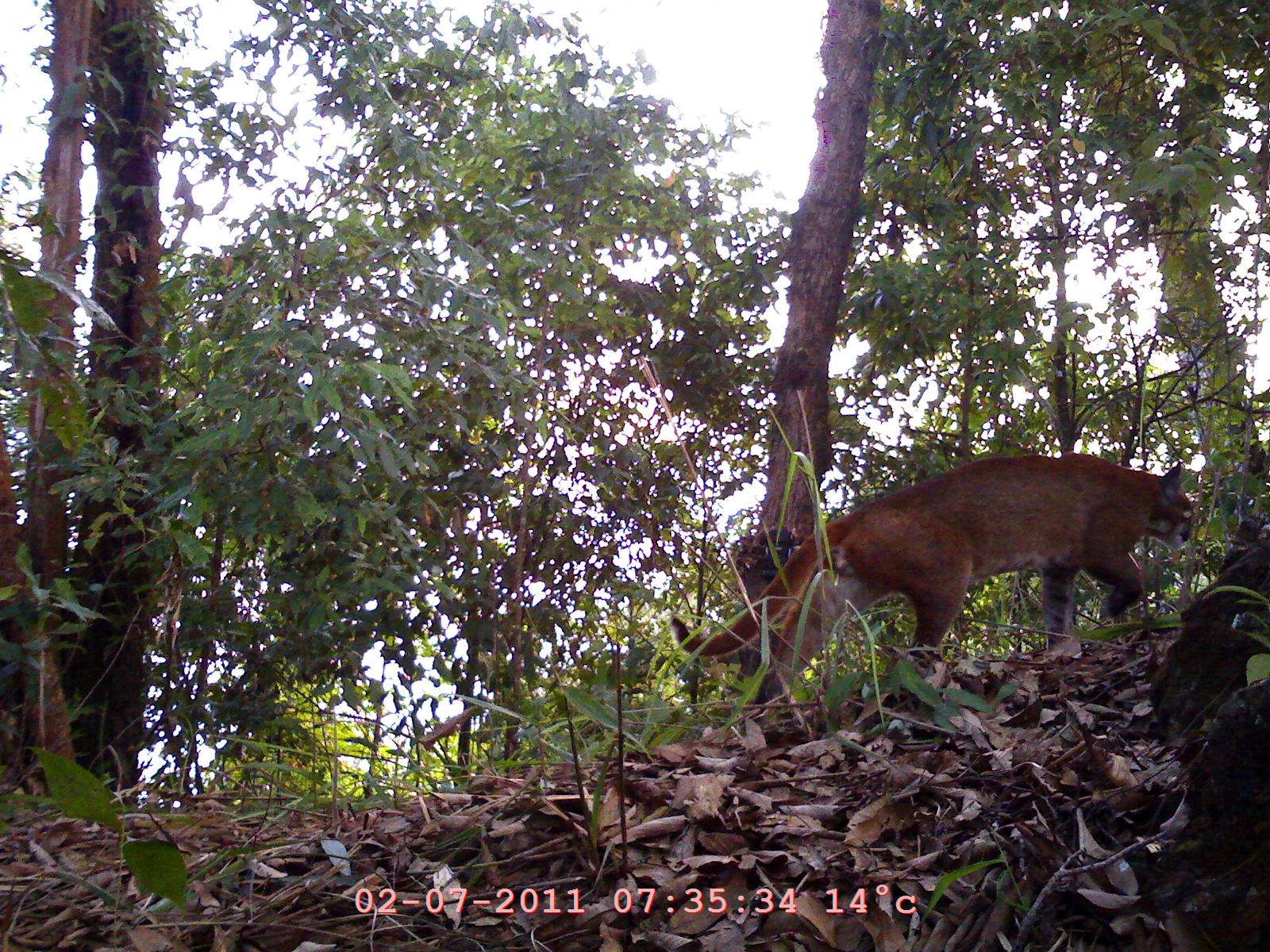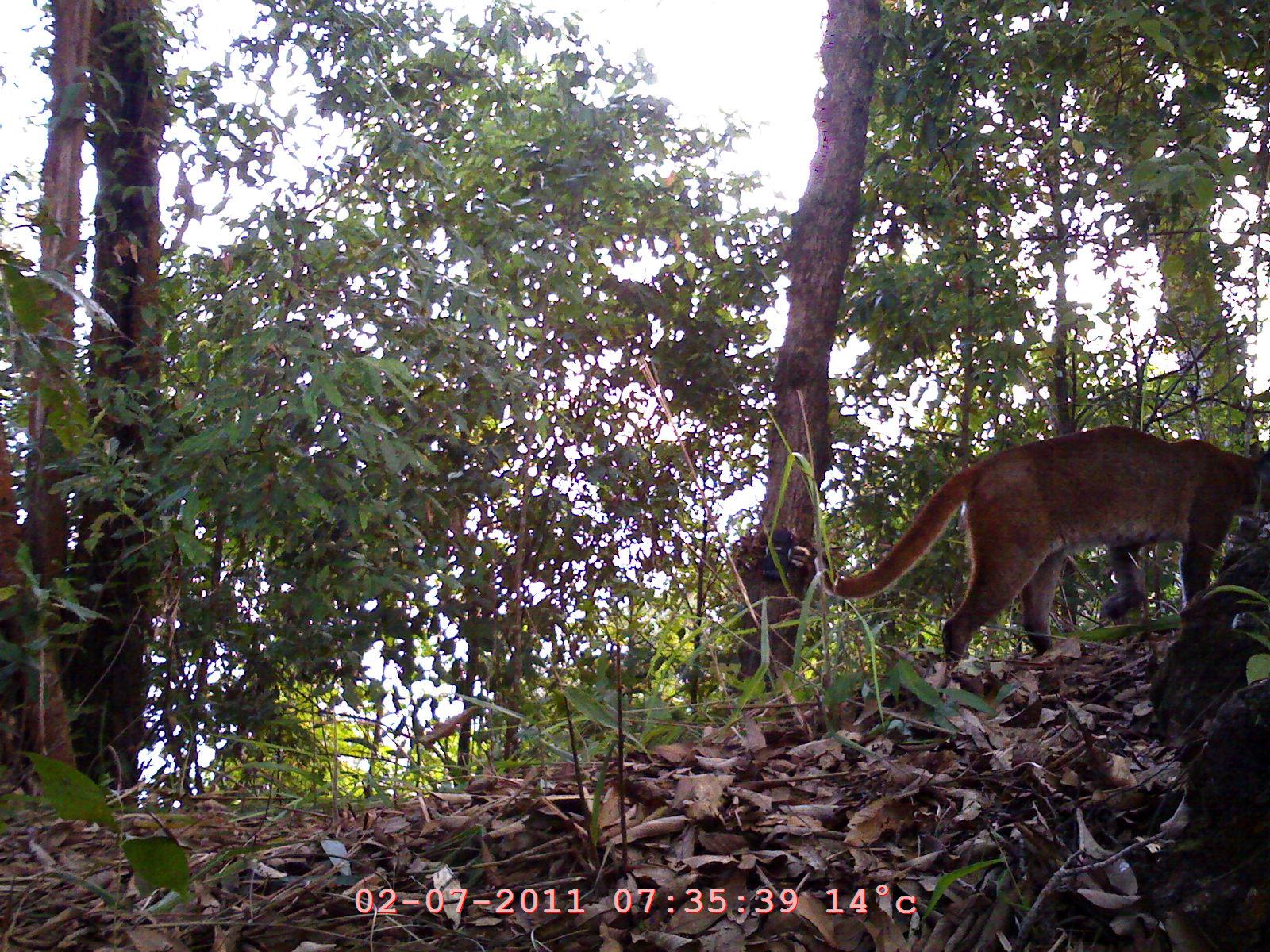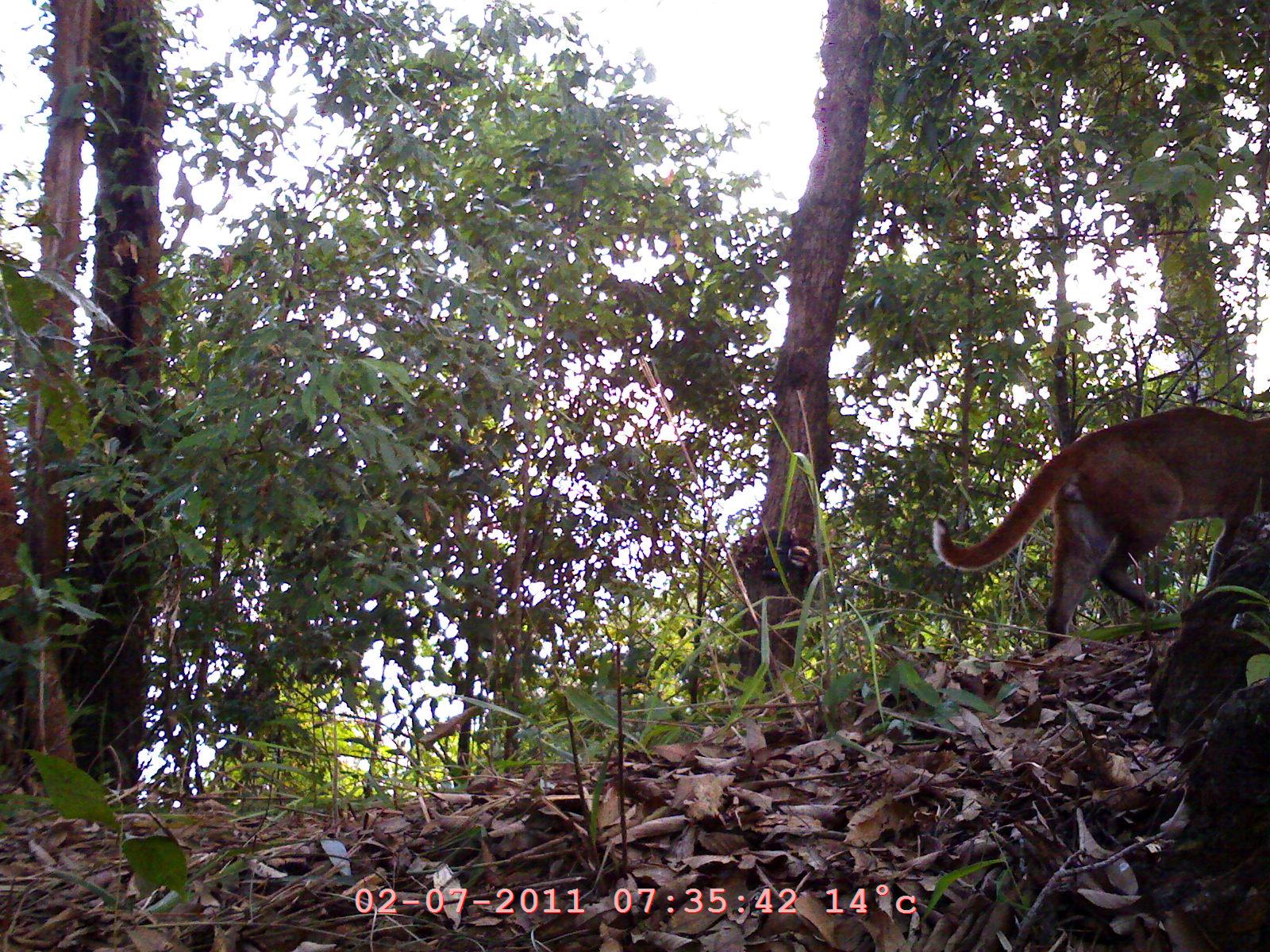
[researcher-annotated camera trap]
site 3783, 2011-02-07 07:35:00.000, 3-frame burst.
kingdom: Animalia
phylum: Chordata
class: Mammalia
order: Carnivora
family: Felidae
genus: Catopuma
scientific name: Catopuma temminckii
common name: asian golden cat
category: pardofelis temminckii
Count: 1.